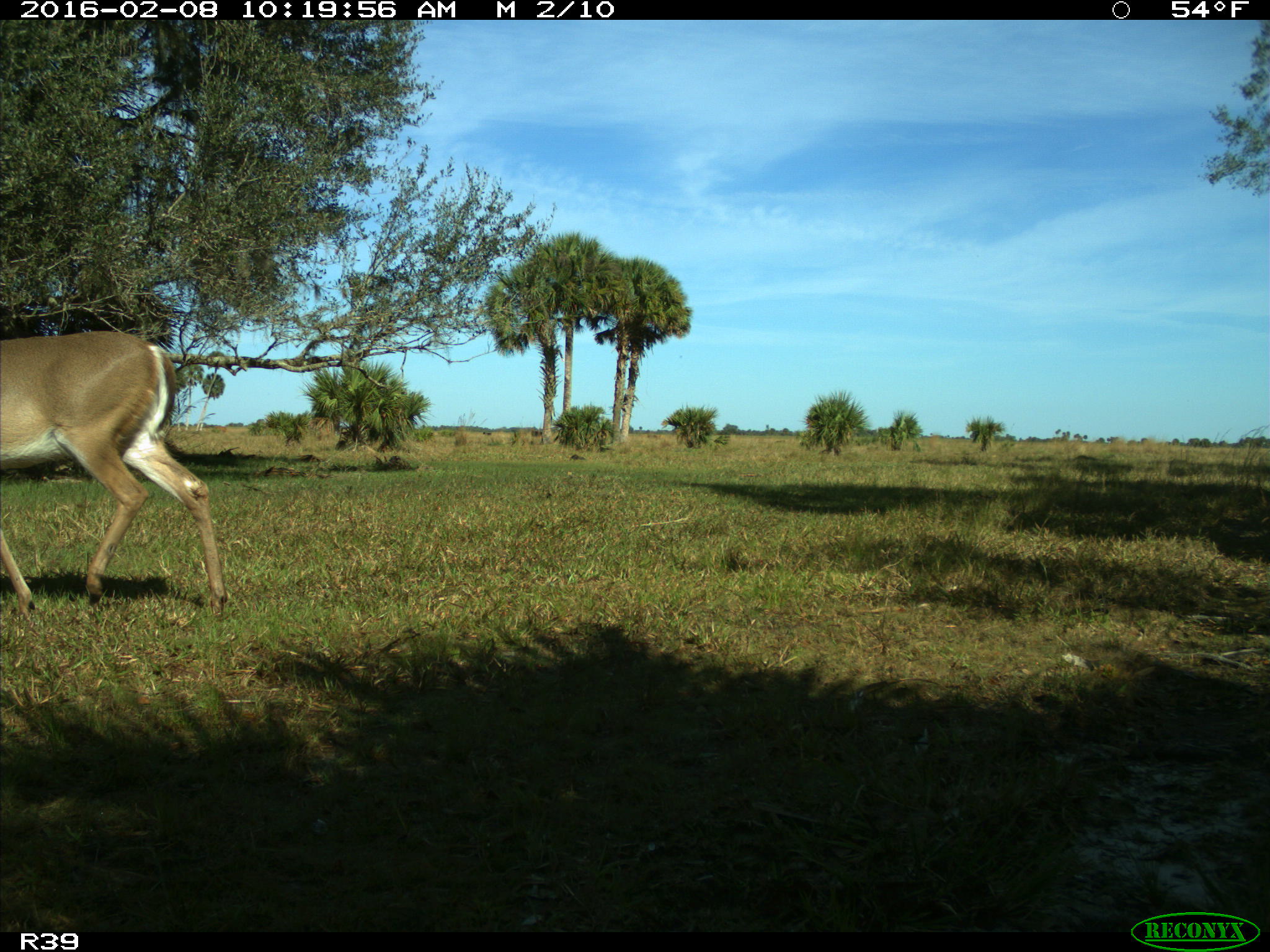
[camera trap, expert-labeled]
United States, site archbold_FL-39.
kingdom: Animalia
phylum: Chordata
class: Mammalia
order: Artiodactyla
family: Cervidae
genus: Odocoileus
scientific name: Odocoileus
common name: deer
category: unidentified deer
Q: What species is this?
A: Unidentified deer (deer) (Odocoileus).